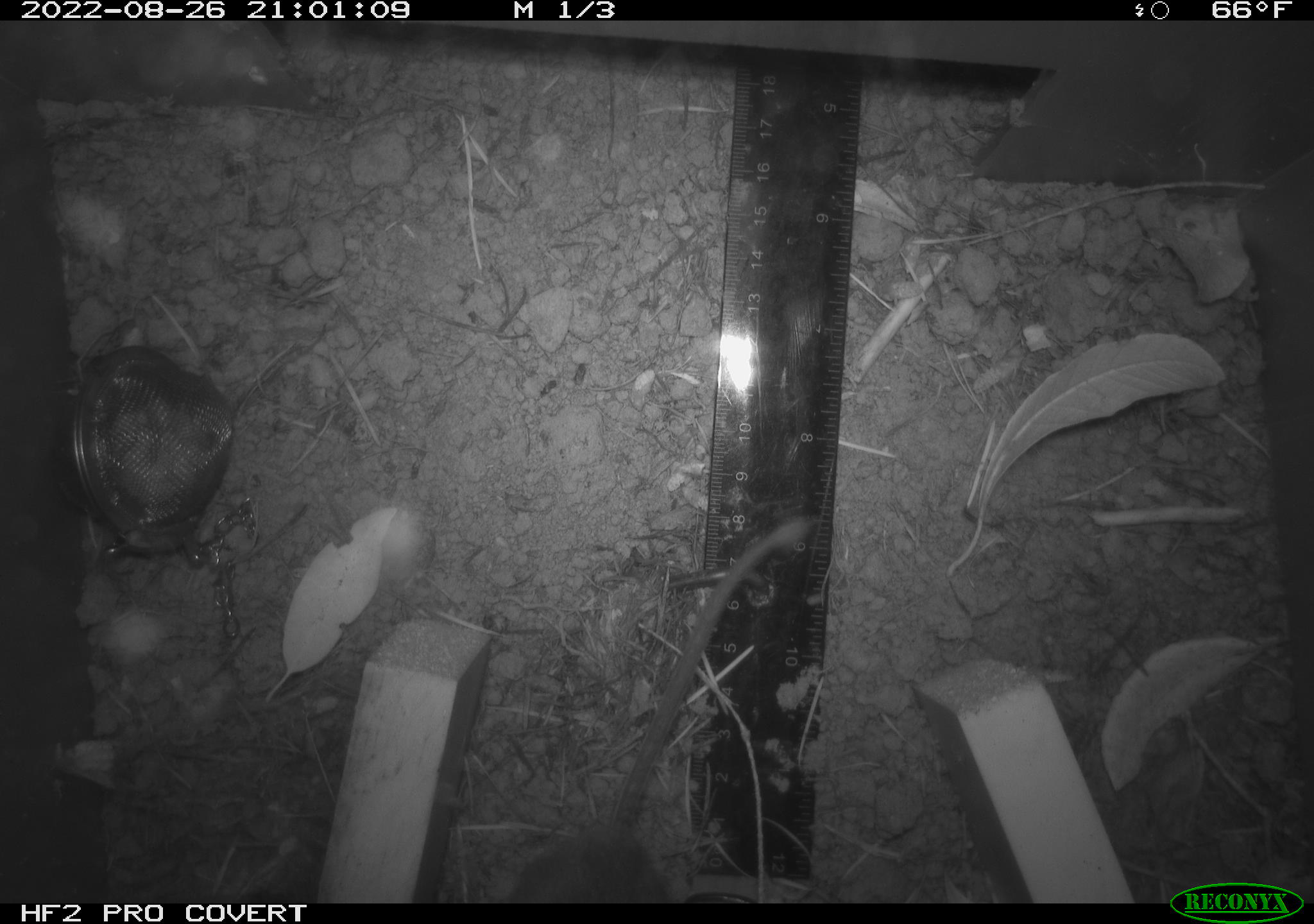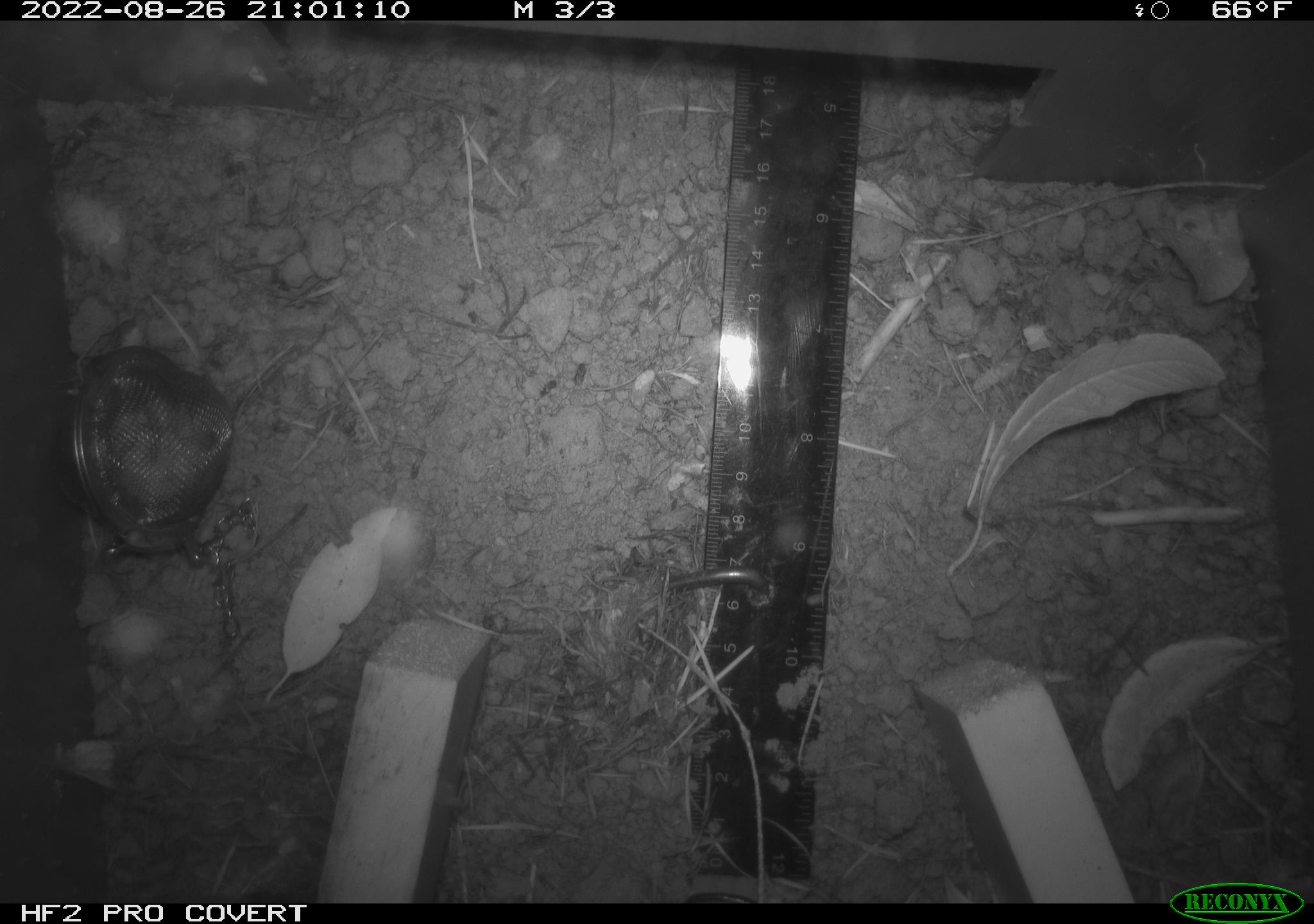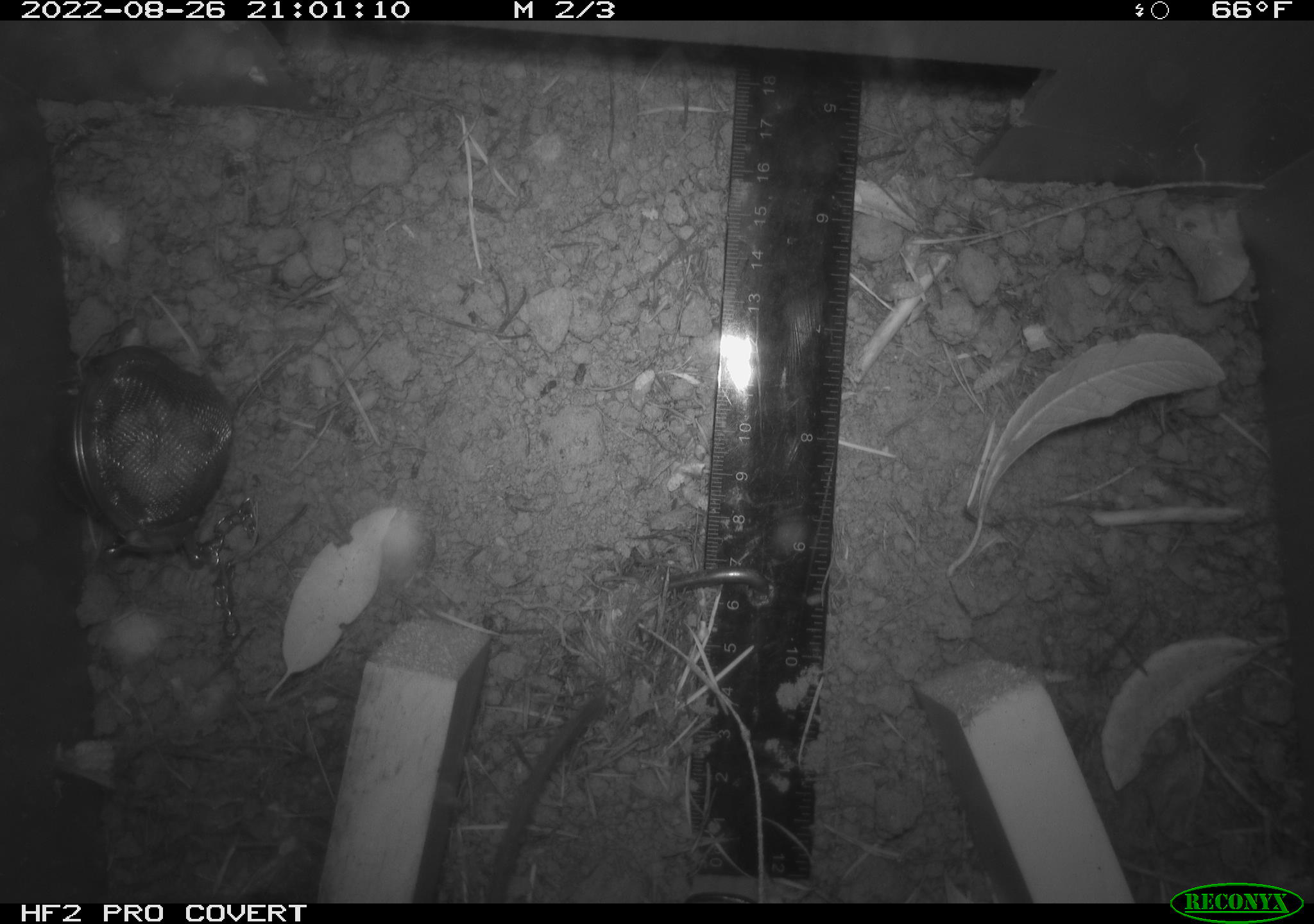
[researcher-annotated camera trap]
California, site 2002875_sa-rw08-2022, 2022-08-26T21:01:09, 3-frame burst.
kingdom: Animalia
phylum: Chordata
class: Mammalia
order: Rodentia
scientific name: Rodentia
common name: mouse species